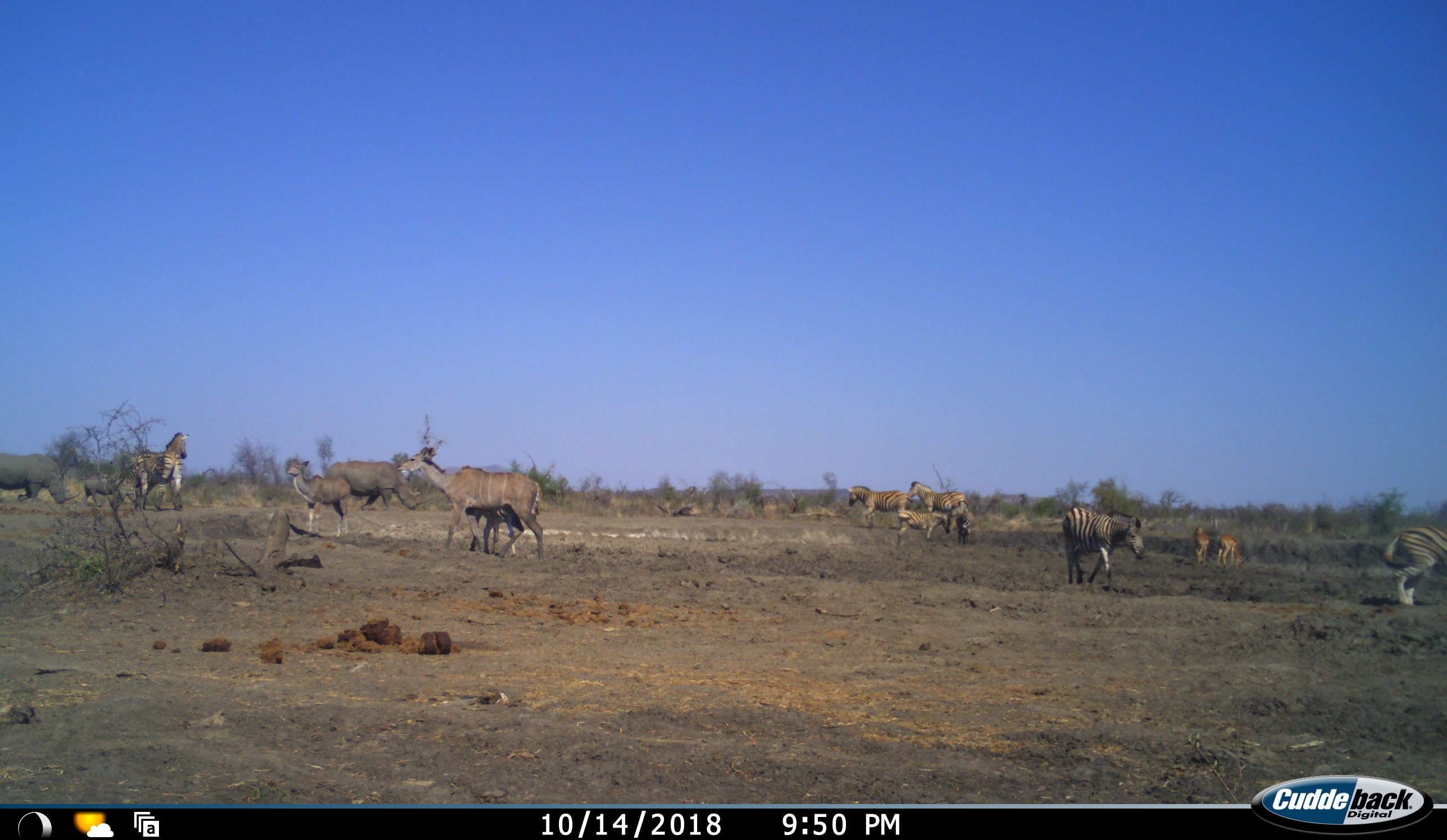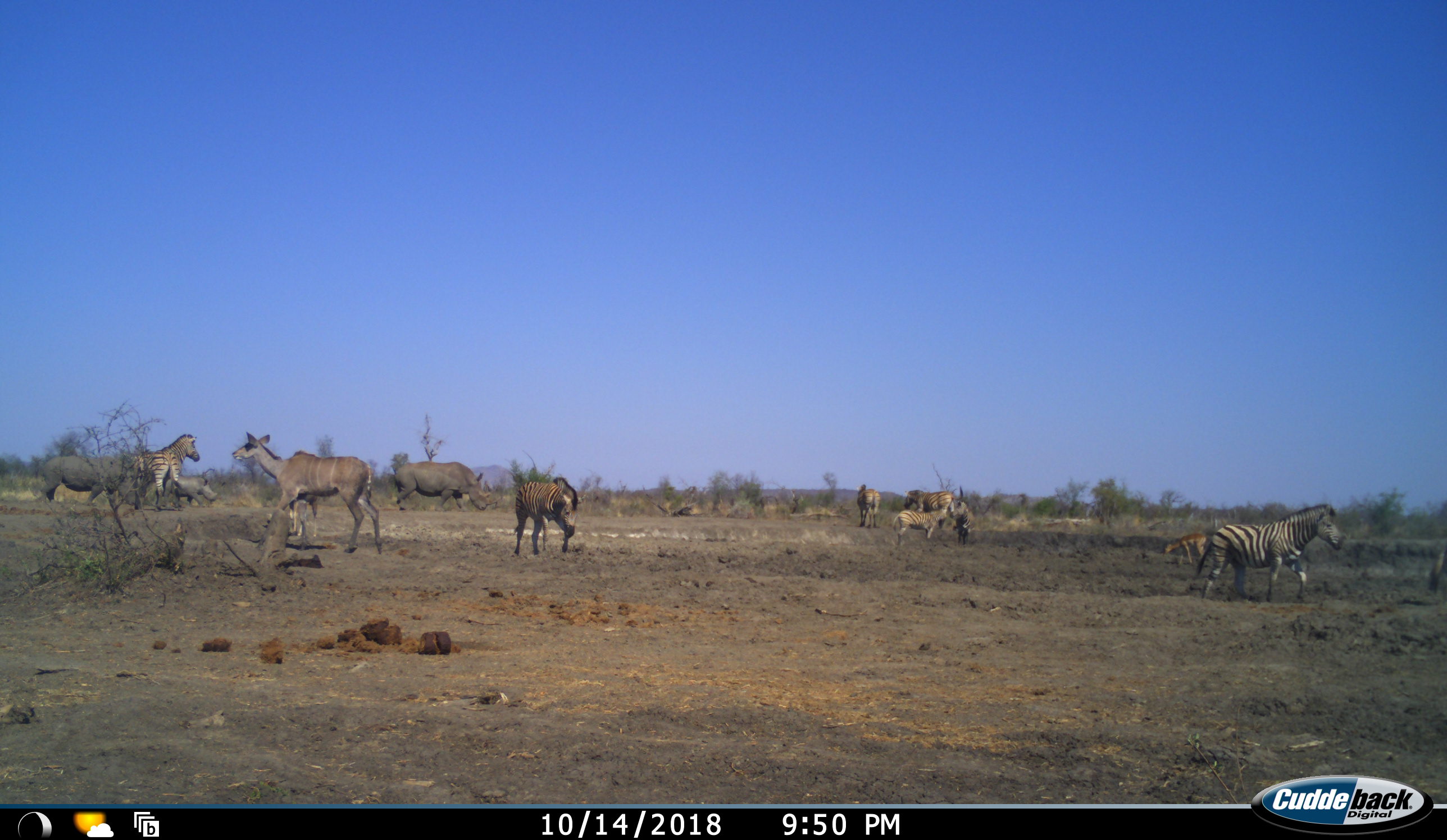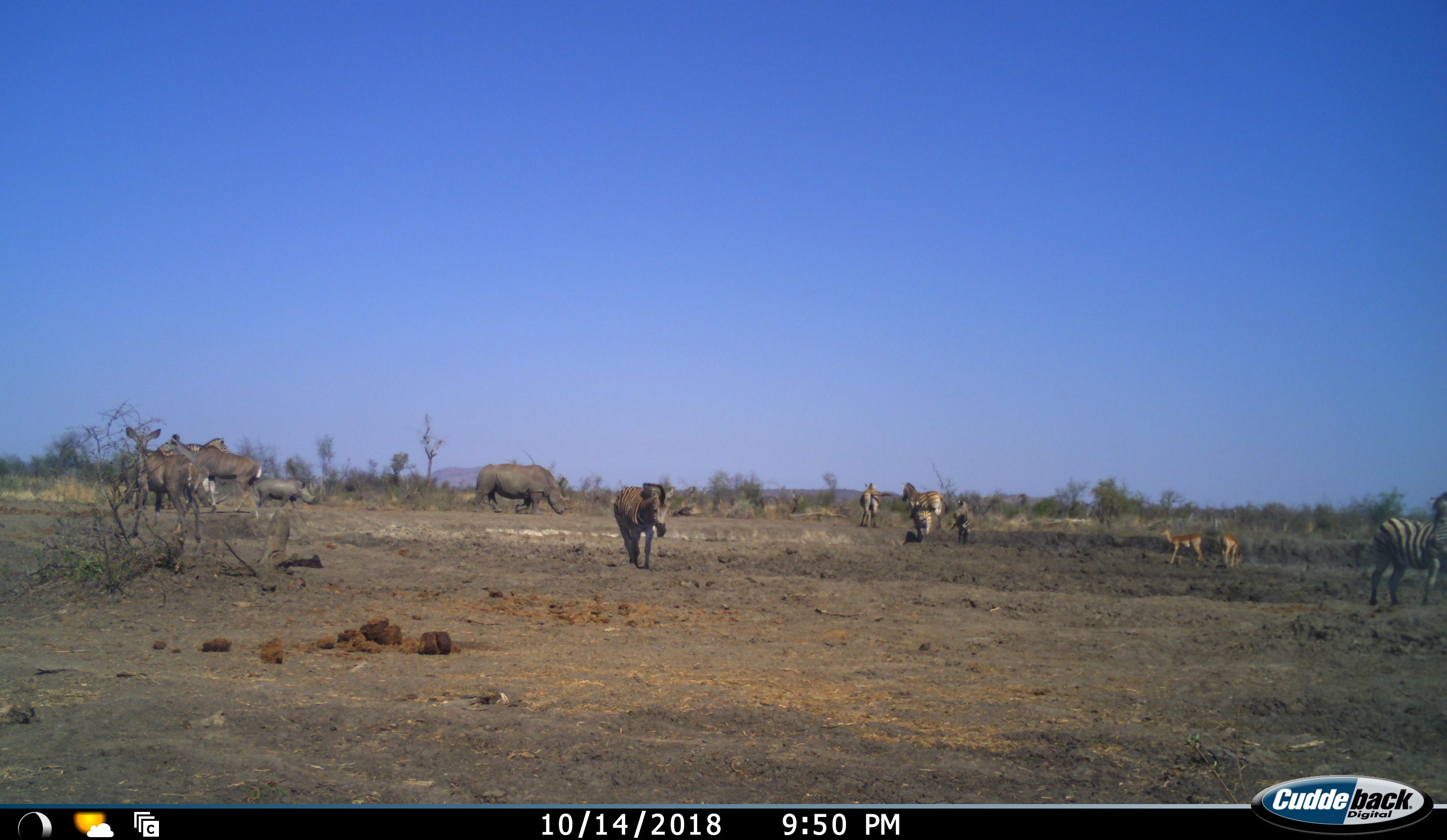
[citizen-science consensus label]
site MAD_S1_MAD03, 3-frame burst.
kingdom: Animalia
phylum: Chordata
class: Mammalia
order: Artiodactyla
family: Bovidae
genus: Aepyceros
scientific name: Aepyceros melampus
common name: impala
Impala (Aepyceros melampus), count 2. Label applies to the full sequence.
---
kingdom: Animalia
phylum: Chordata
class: Mammalia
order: Artiodactyla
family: Bovidae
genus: Tragelaphus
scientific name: Tragelaphus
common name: kudu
Kudu (Tragelaphus), count 3. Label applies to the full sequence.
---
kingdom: Animalia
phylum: Chordata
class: Mammalia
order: Perissodactyla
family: Equidae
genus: Equus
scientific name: Equus quagga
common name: plains zebra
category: zebraplains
Zebraplains (plains zebra) (Equus quagga), count 7. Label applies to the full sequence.